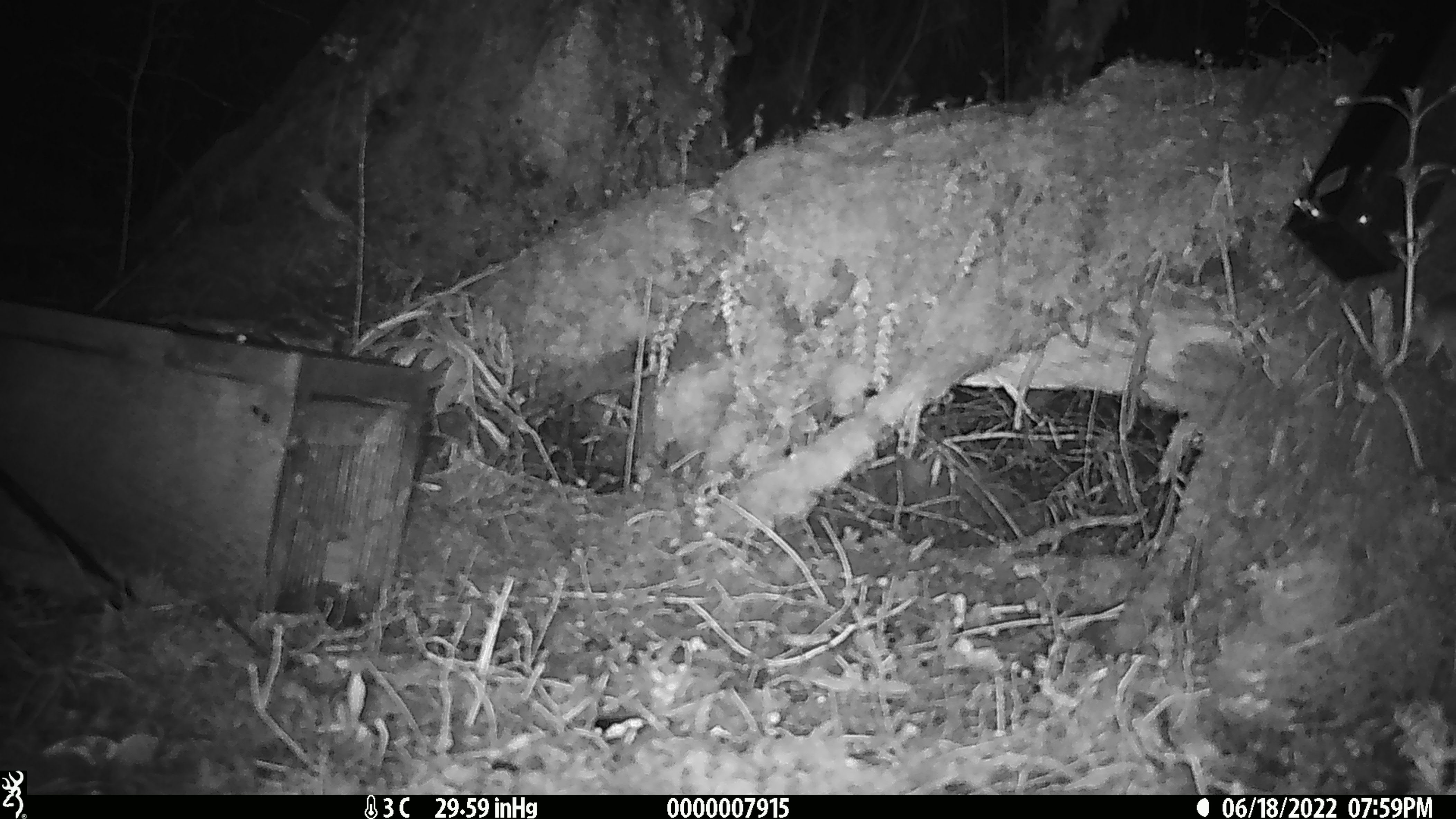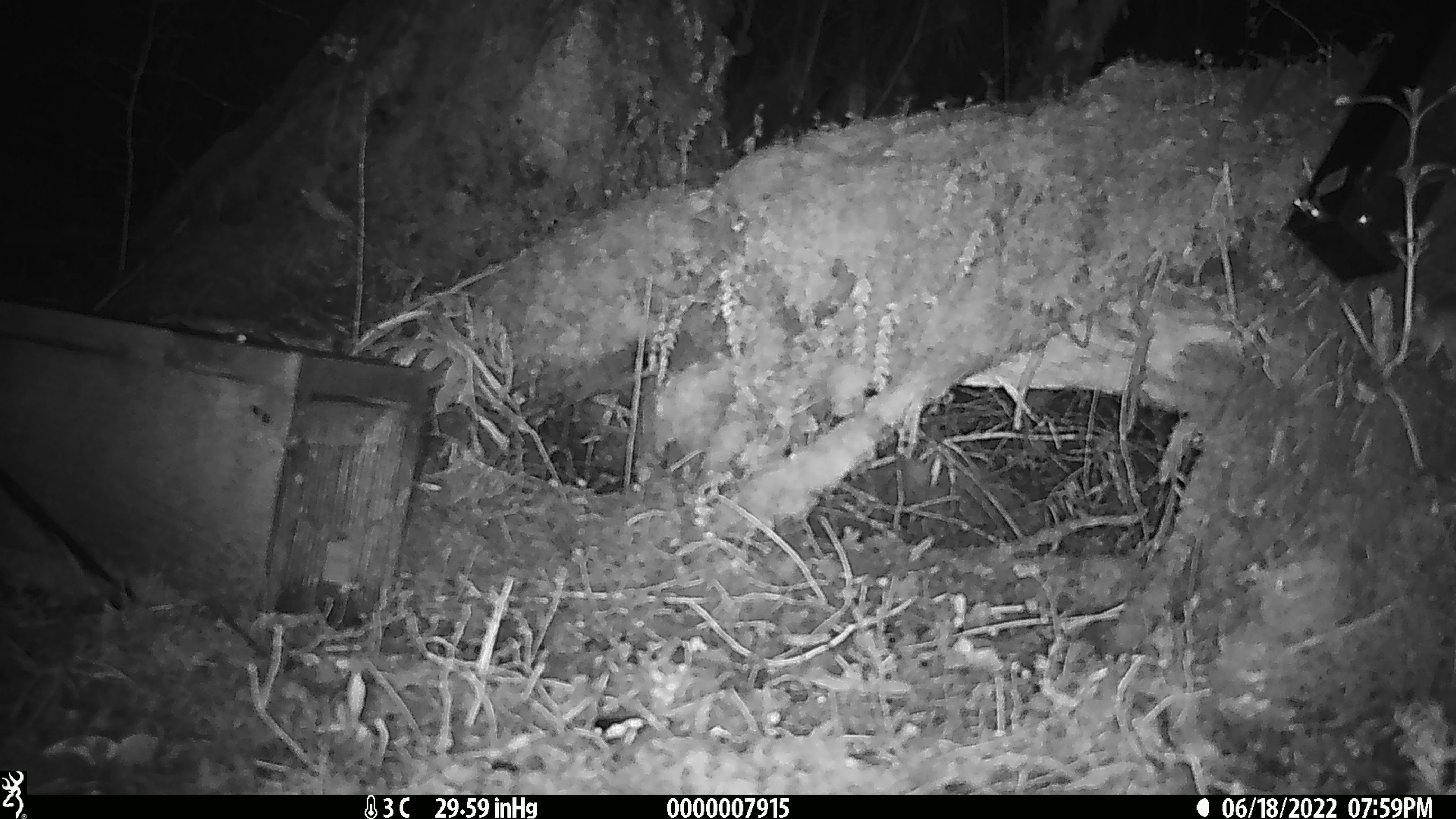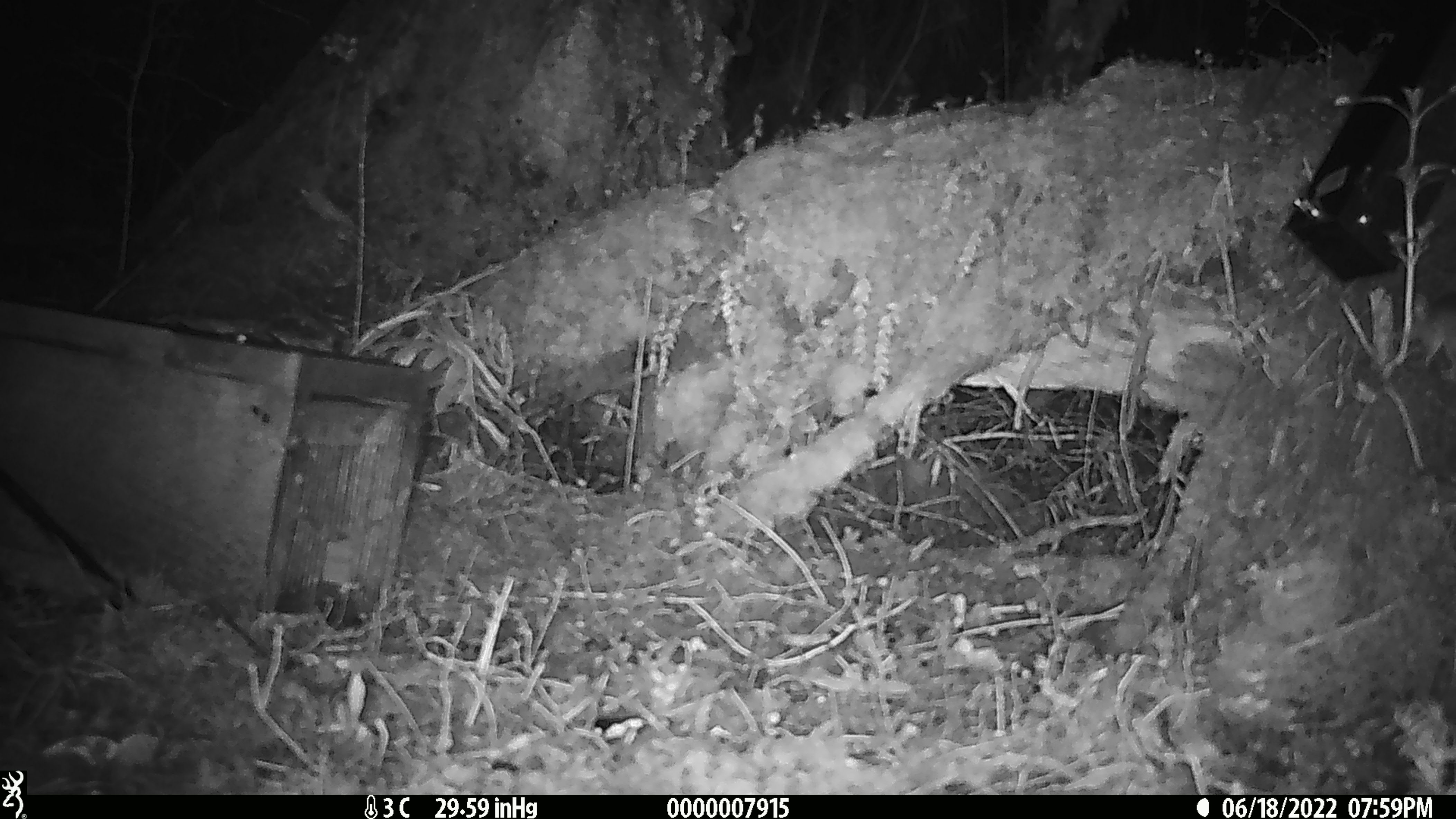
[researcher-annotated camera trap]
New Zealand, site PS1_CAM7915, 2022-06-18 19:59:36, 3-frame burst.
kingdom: Animalia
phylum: Chordata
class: Mammalia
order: Rodentia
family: Muridae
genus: Mus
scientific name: Mus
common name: mouse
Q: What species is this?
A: Mouse (Mus).